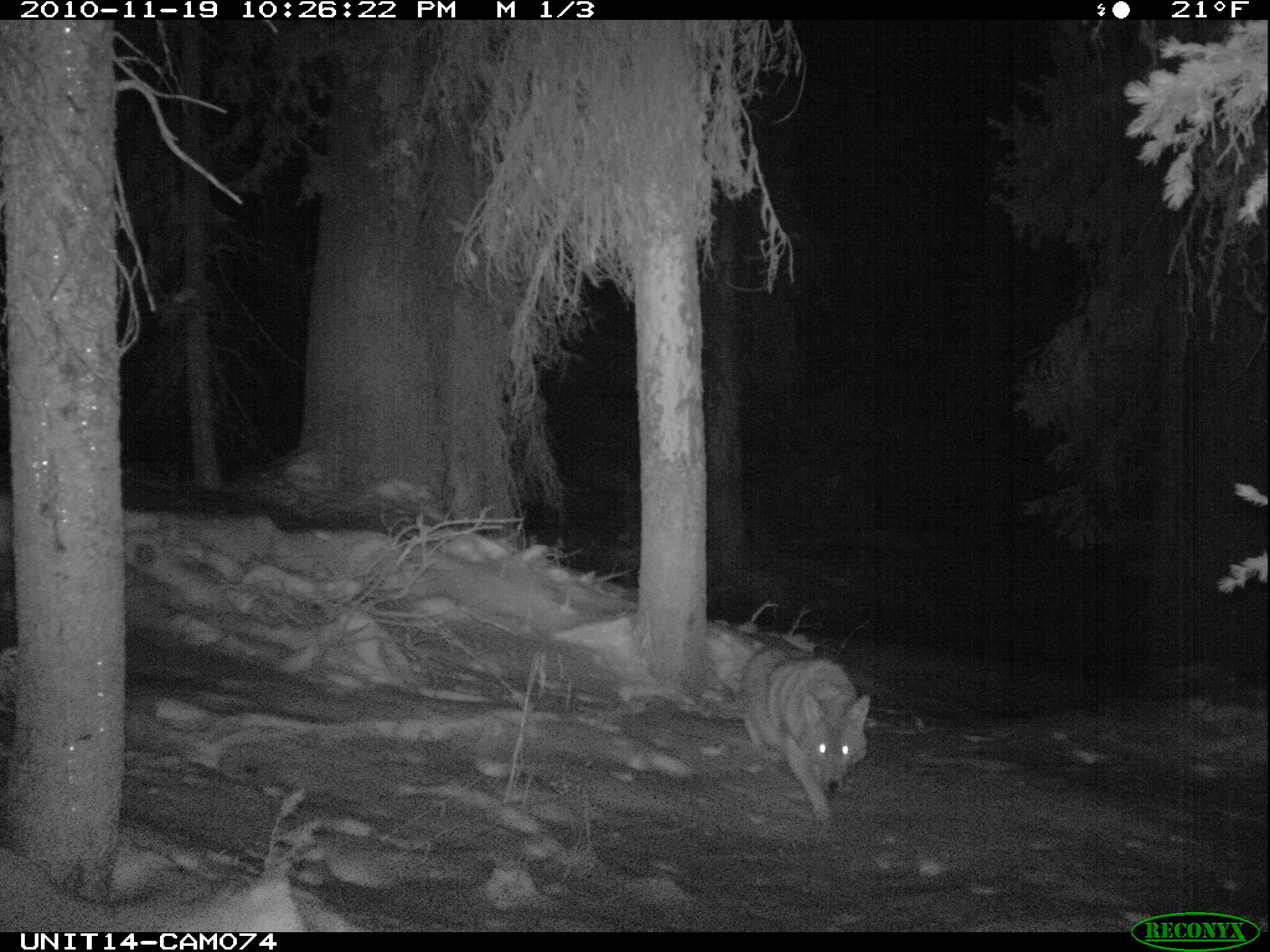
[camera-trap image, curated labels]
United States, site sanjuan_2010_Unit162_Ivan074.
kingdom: Animalia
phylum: Chordata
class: Mammalia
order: Carnivora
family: Canidae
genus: Canis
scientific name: Canis latrans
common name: coyote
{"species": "Canis latrans (coyote)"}